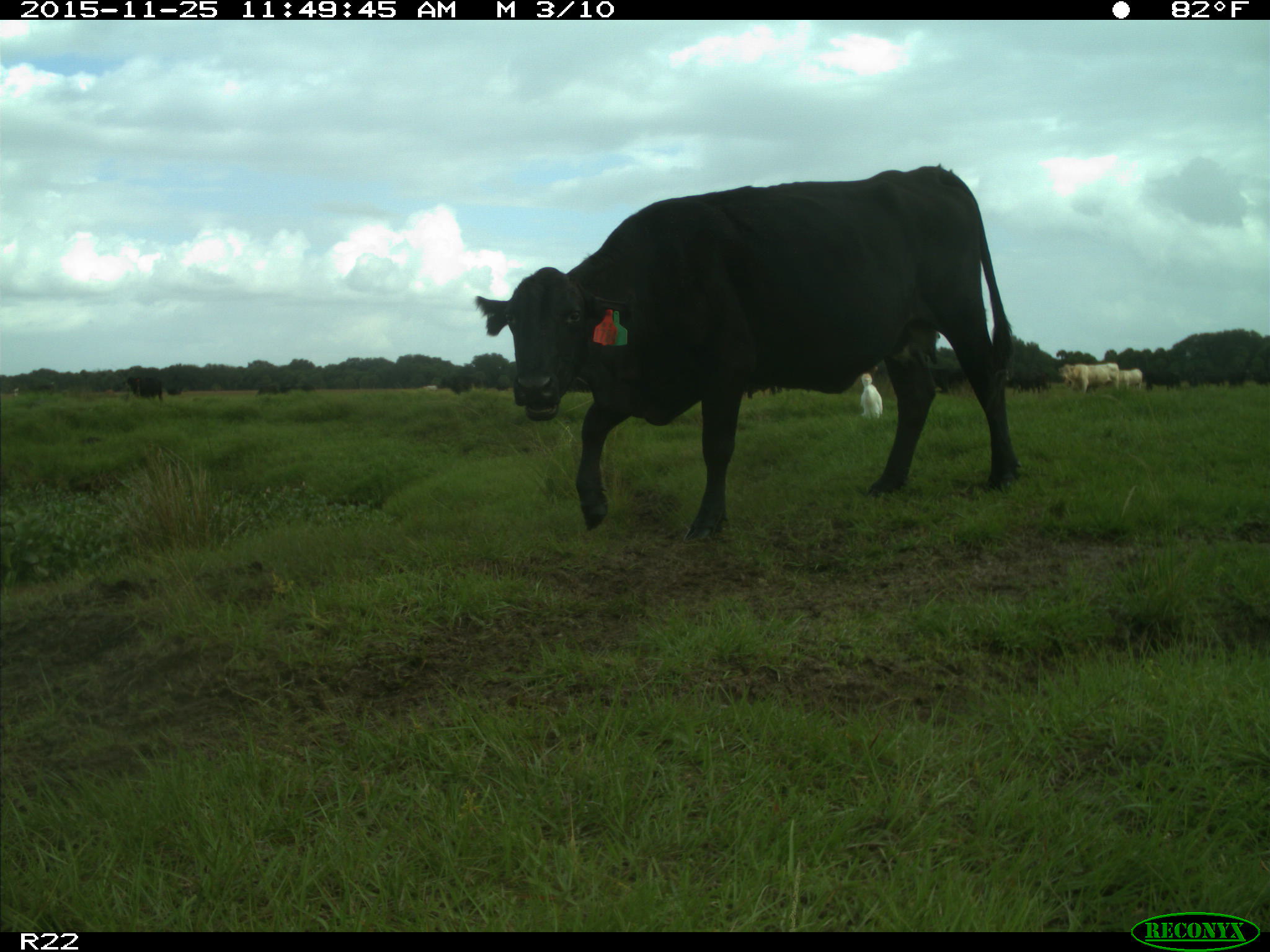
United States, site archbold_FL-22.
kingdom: Animalia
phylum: Chordata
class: Mammalia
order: Artiodactyla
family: Bovidae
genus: Bos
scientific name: Bos taurus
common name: domestic cow